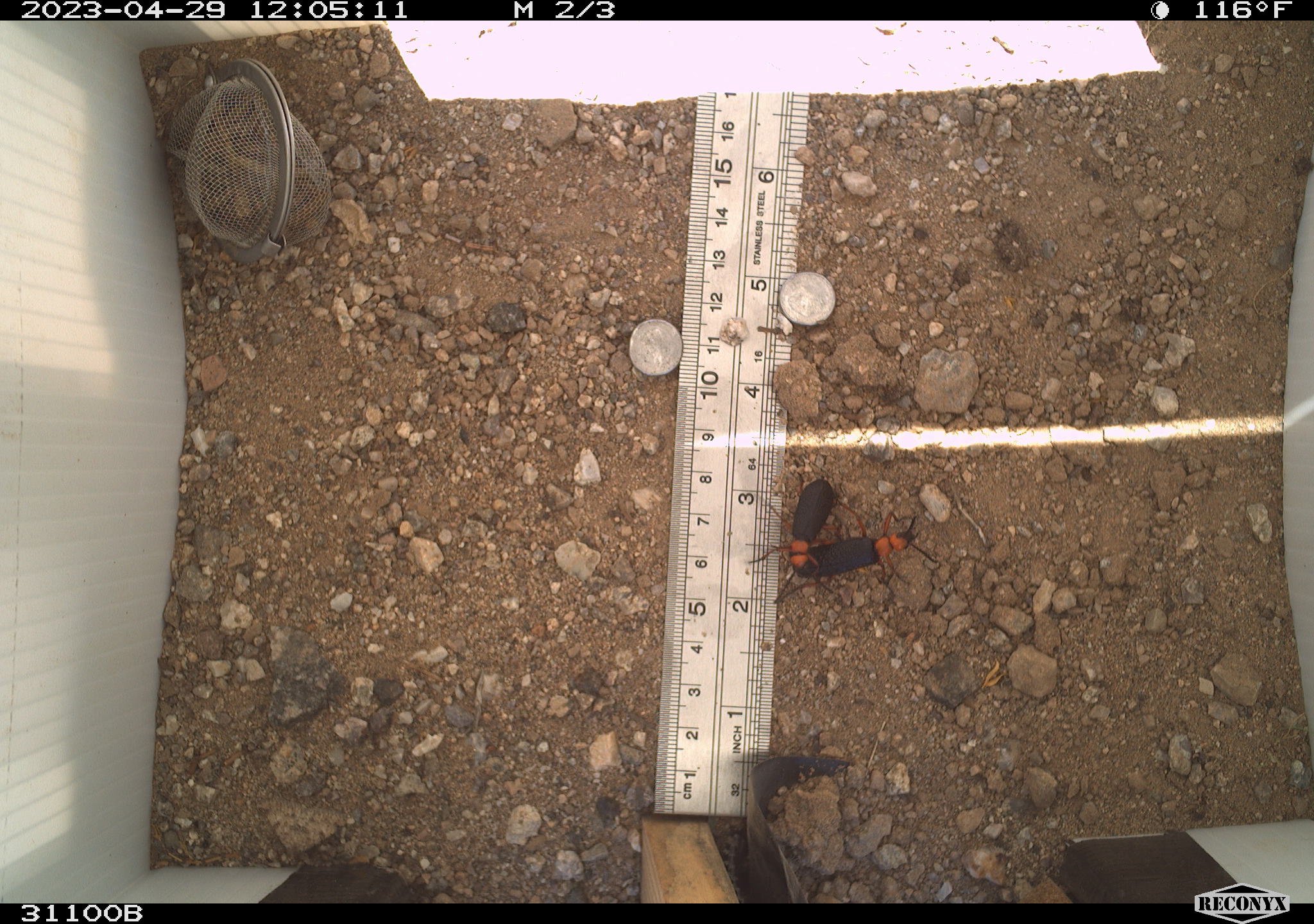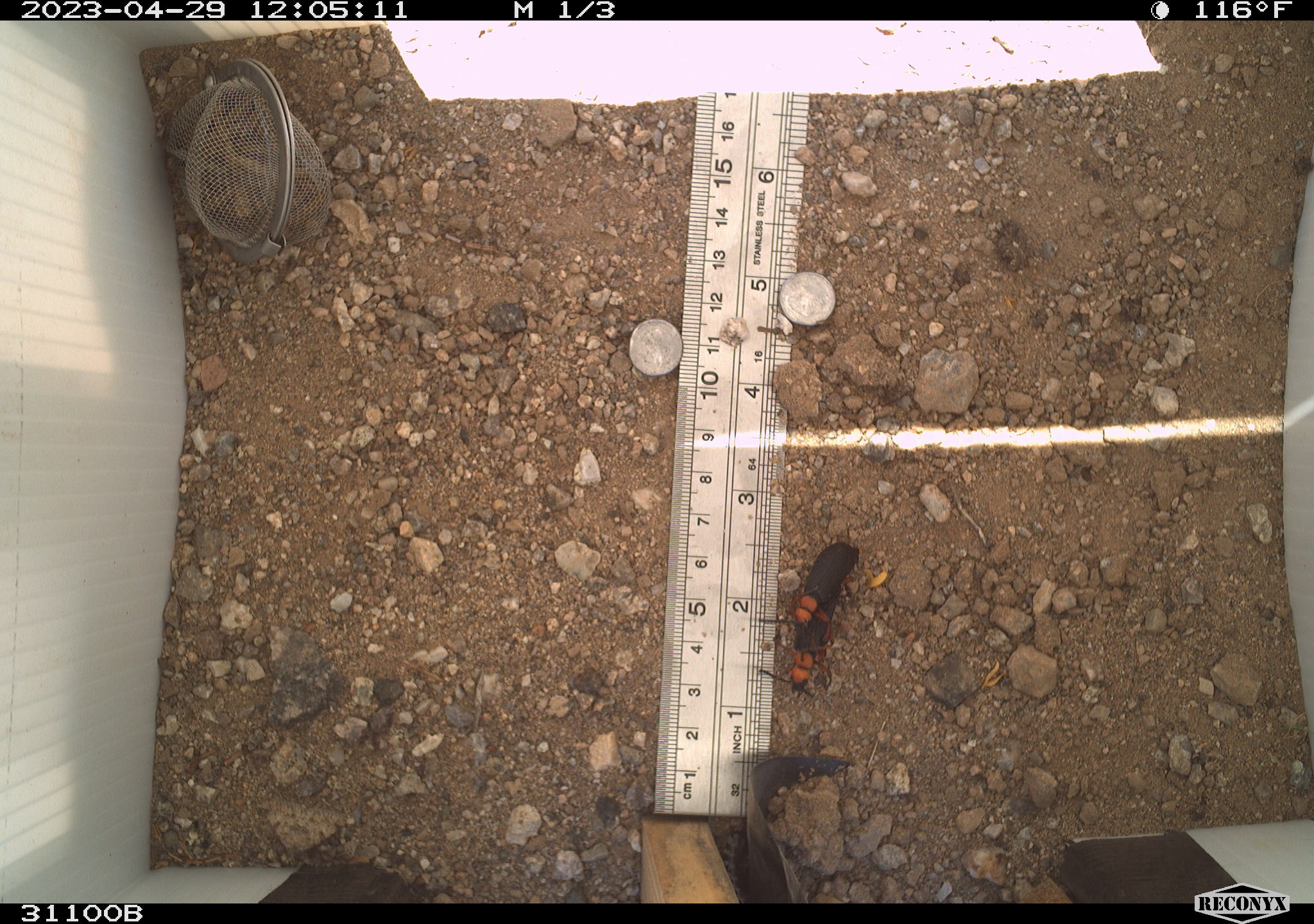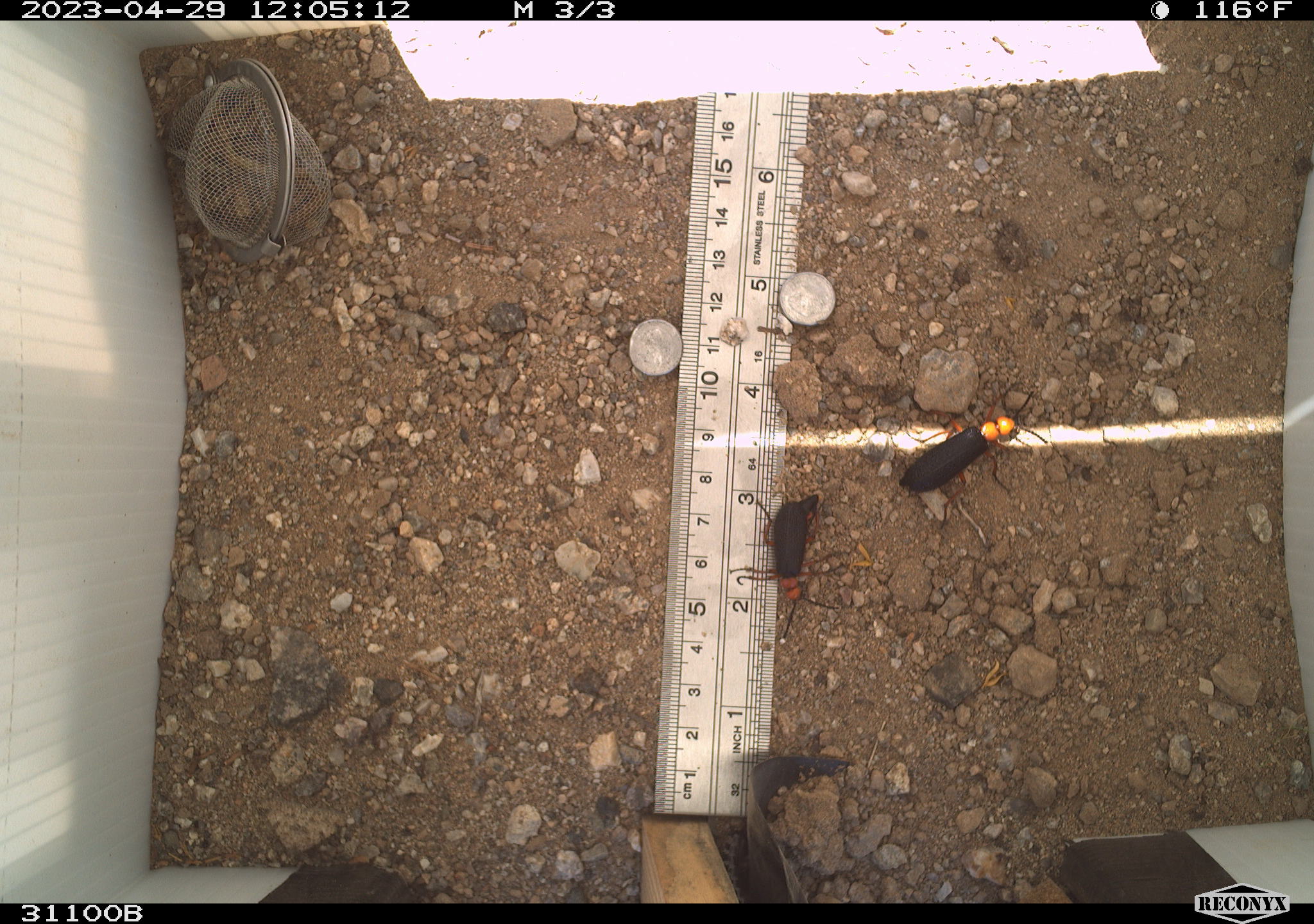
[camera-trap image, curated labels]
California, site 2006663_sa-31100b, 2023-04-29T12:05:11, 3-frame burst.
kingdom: Animalia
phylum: Arthropoda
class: Insecta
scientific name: Insecta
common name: insect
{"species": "insect (Insecta)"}